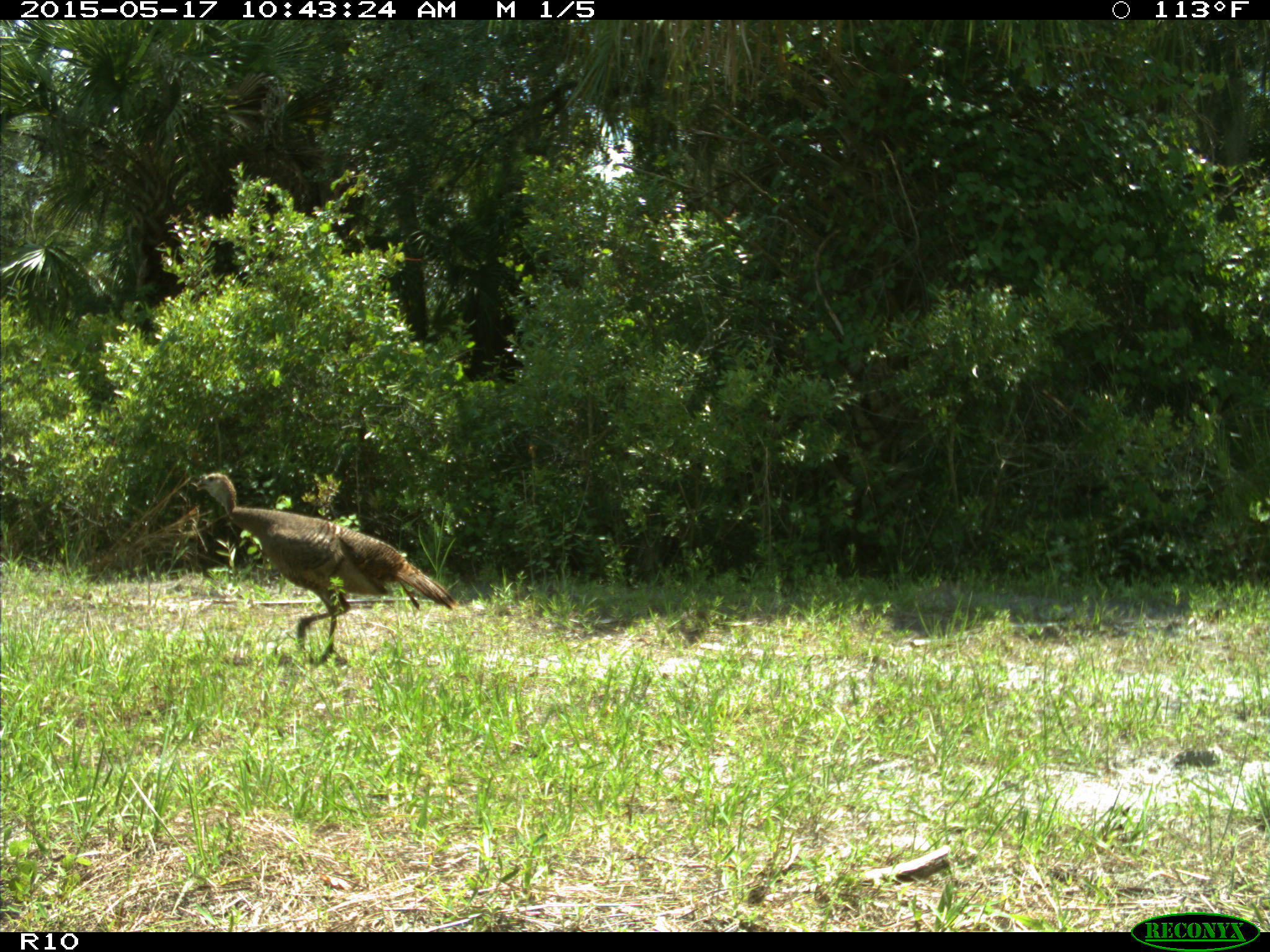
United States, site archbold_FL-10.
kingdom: Animalia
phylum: Chordata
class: Aves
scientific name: Aves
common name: birds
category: unidentified bird